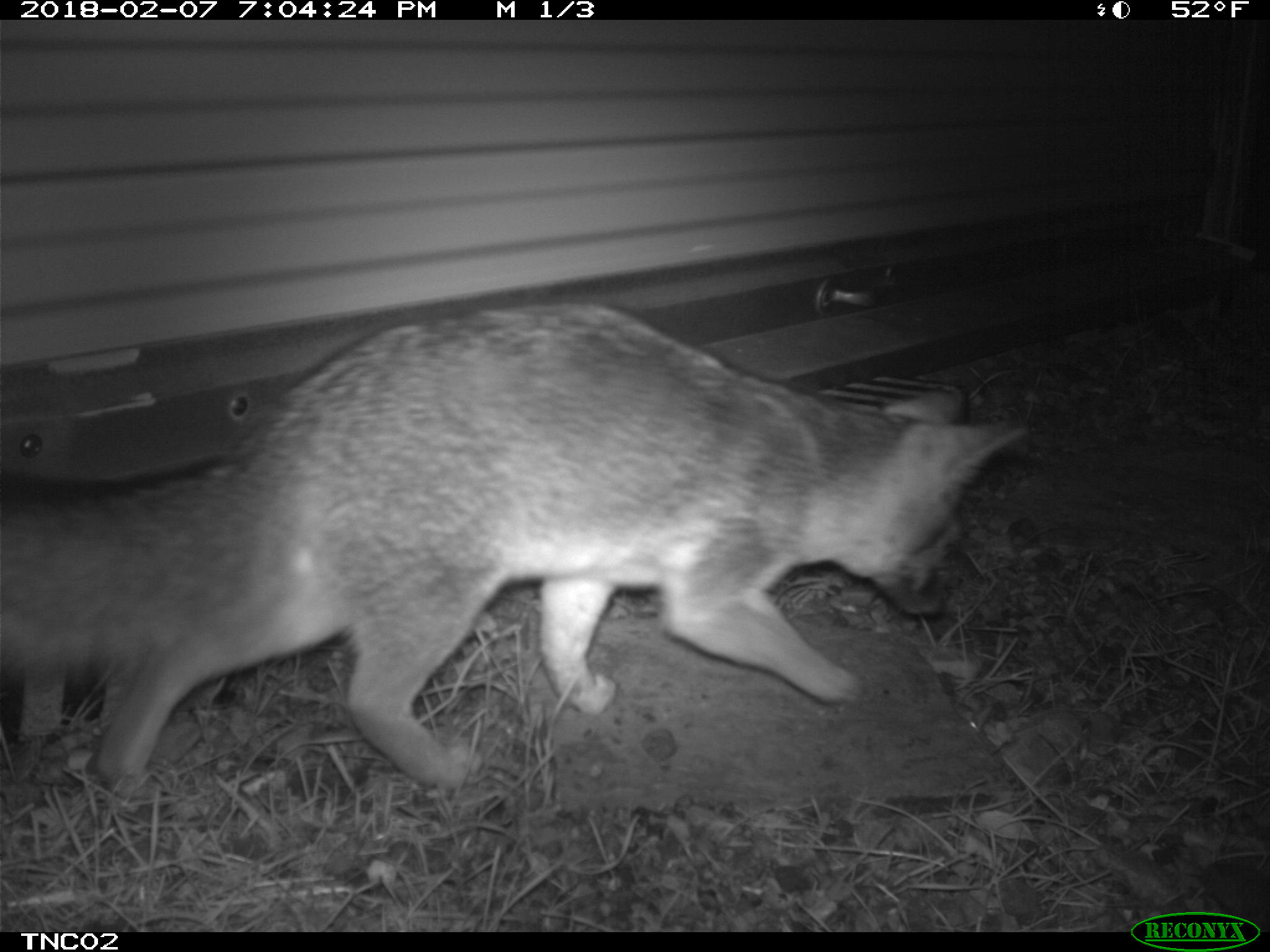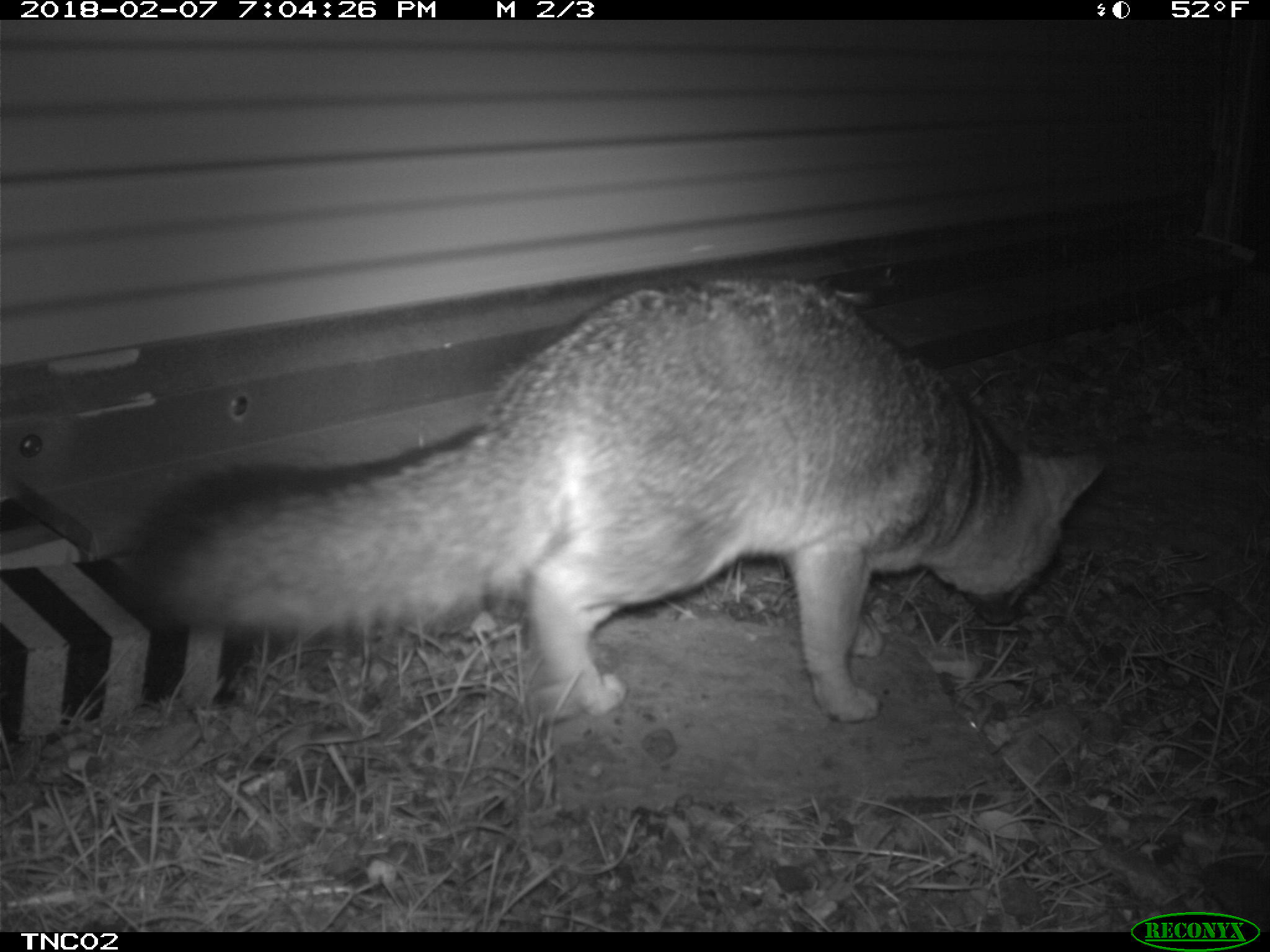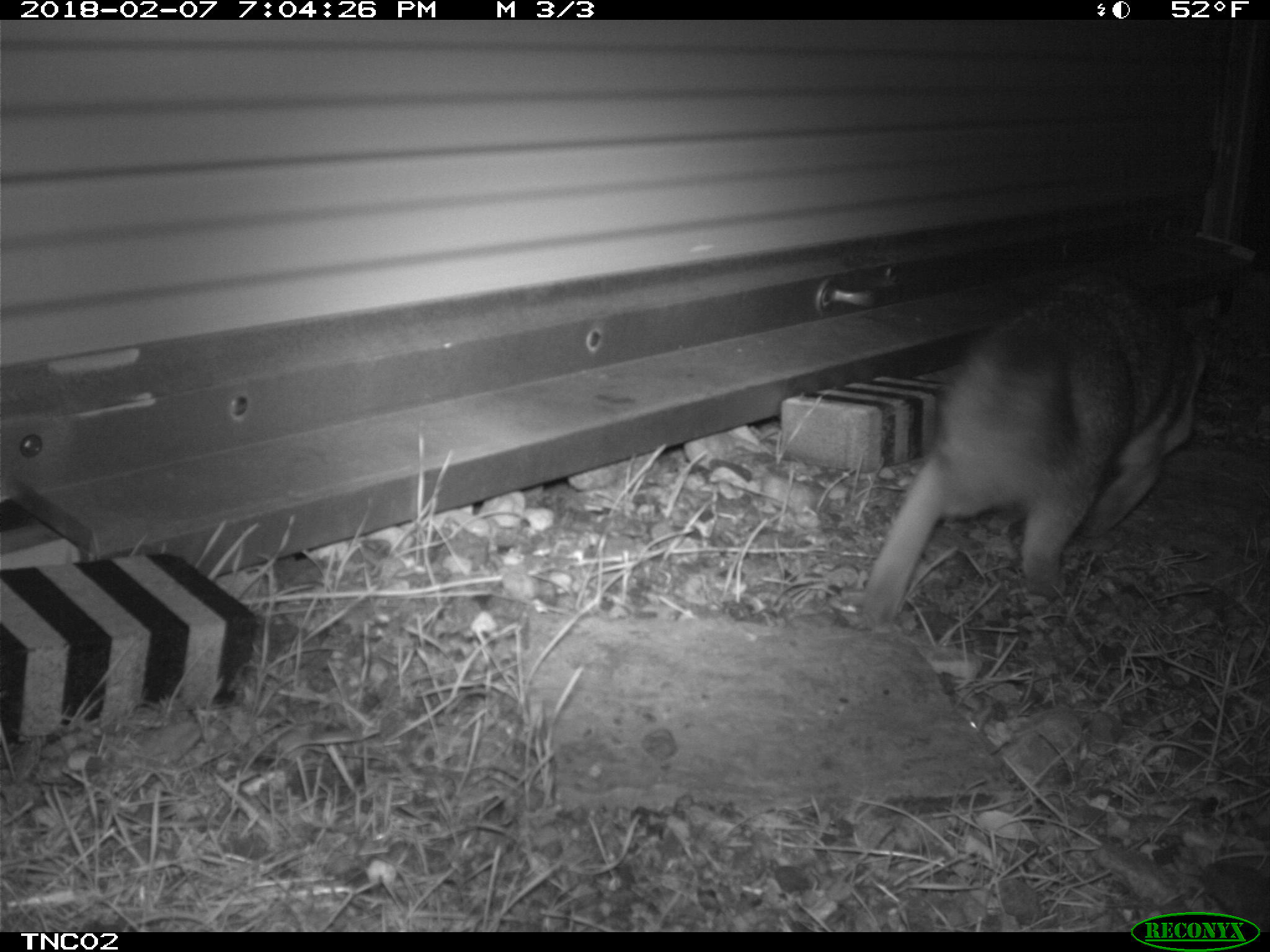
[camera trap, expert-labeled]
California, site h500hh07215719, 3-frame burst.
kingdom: Animalia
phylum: Chordata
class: Mammalia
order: Carnivora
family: Canidae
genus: Urocyon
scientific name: Urocyon littoralis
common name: island fox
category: fox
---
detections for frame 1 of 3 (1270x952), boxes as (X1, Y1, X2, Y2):
fox: (0, 301, 1028, 790)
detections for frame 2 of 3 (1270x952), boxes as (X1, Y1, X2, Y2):
fox: (112, 280, 1104, 725)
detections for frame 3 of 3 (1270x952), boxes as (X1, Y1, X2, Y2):
fox: (860, 267, 1208, 624)